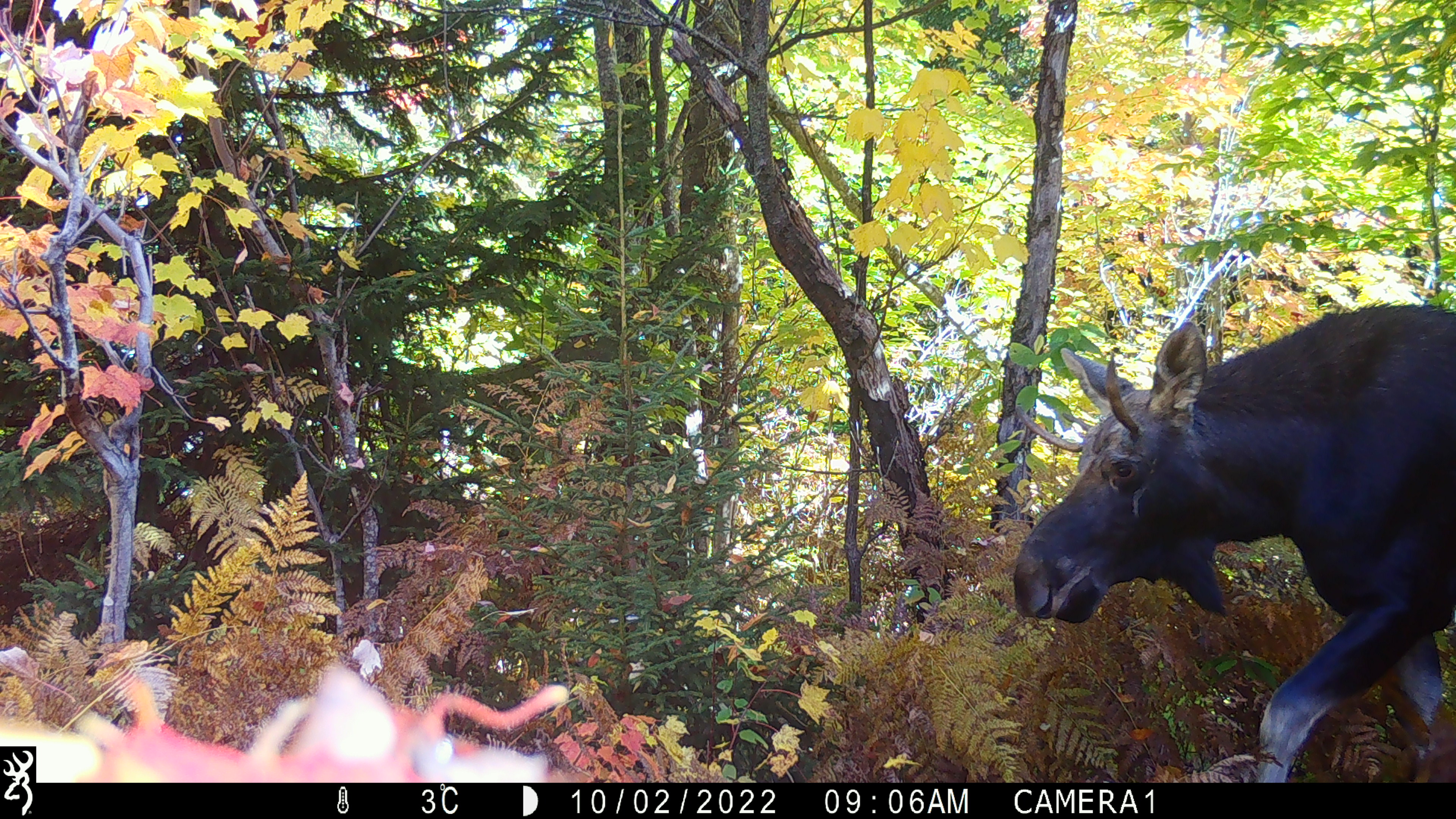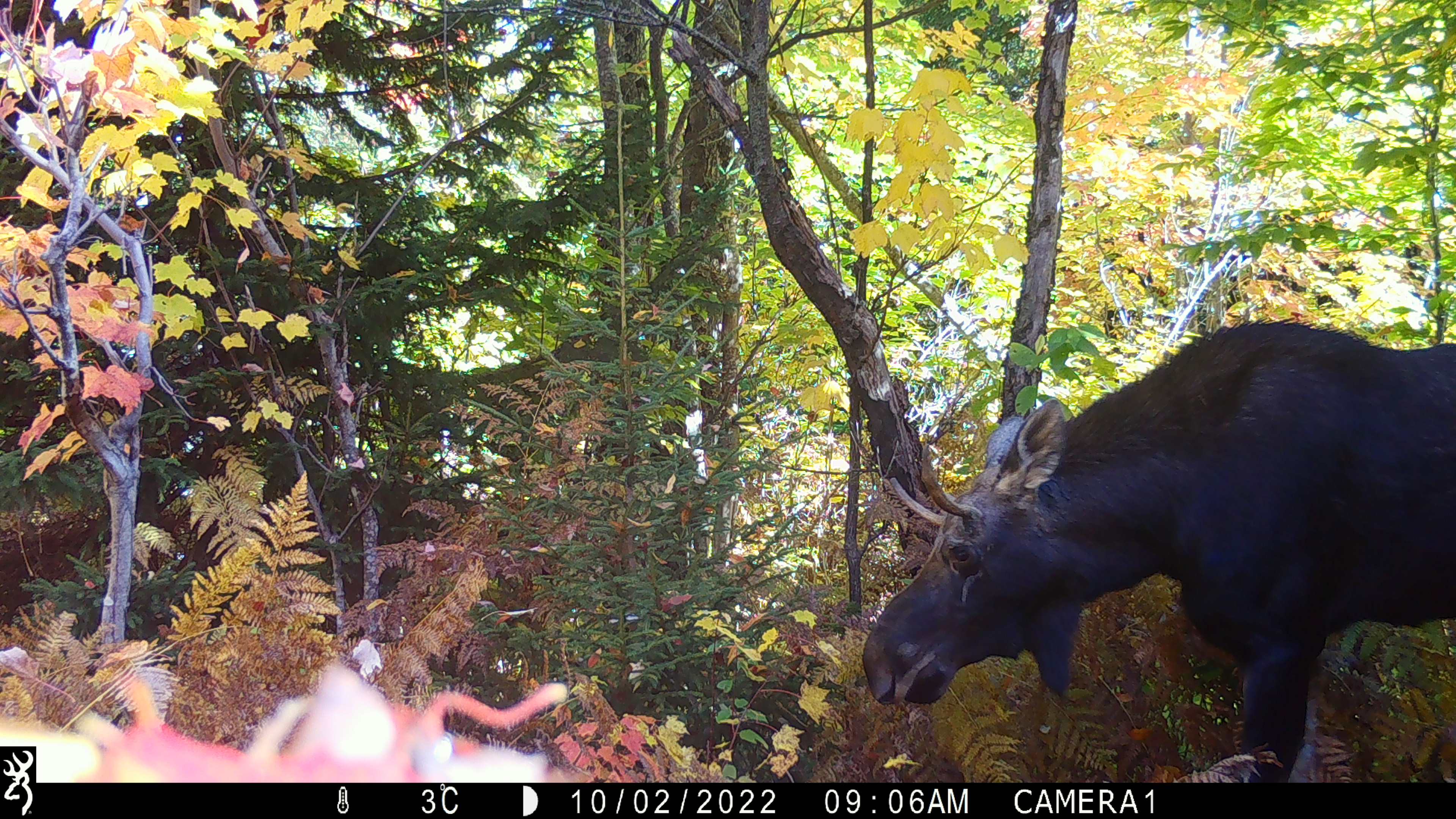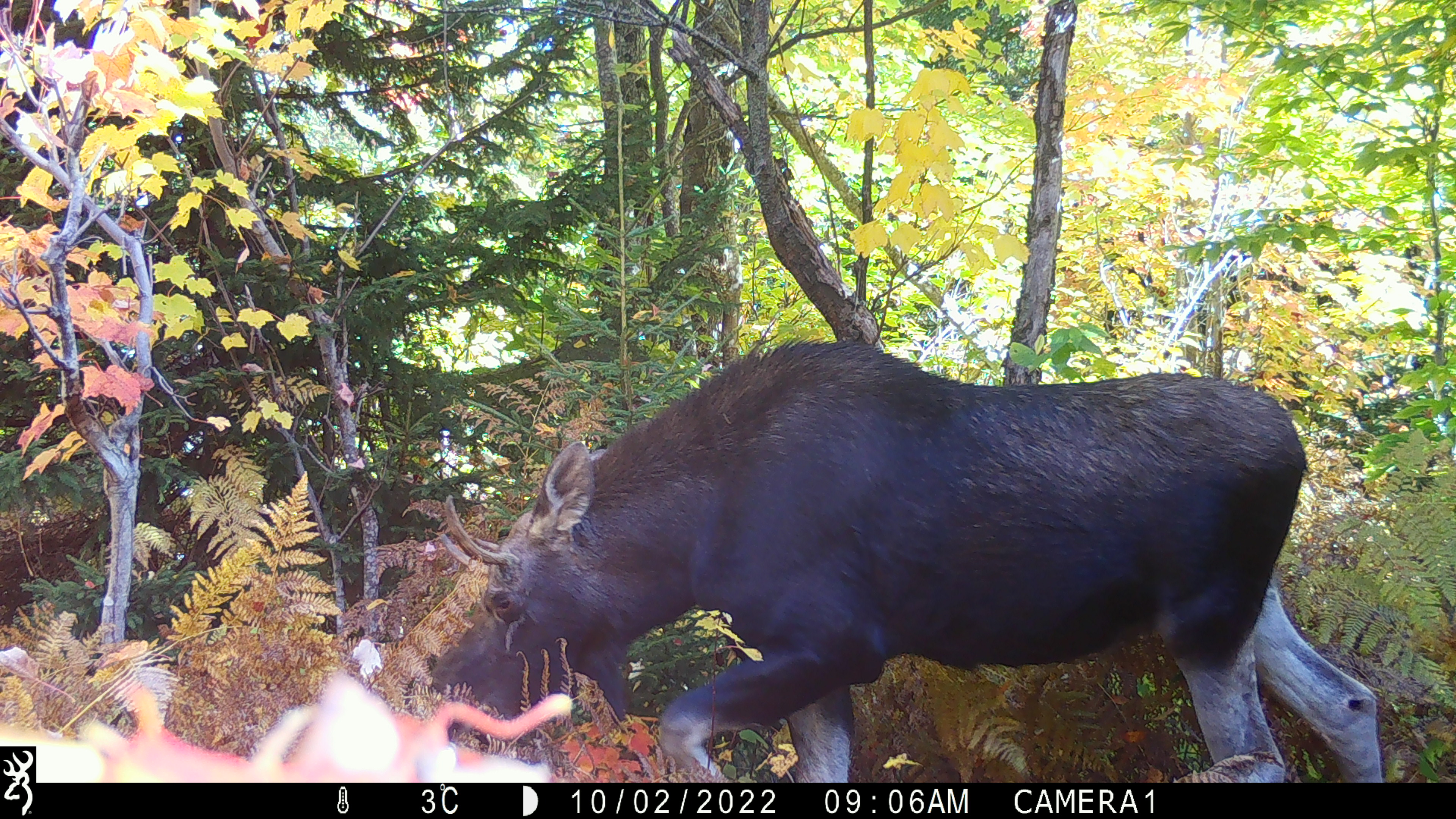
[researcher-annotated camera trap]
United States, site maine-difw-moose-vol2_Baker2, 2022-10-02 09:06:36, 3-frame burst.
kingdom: Animalia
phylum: Chordata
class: Mammalia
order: Artiodactyla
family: Cervidae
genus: Alces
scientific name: Alces alces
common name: moose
Moose (Alces alces).